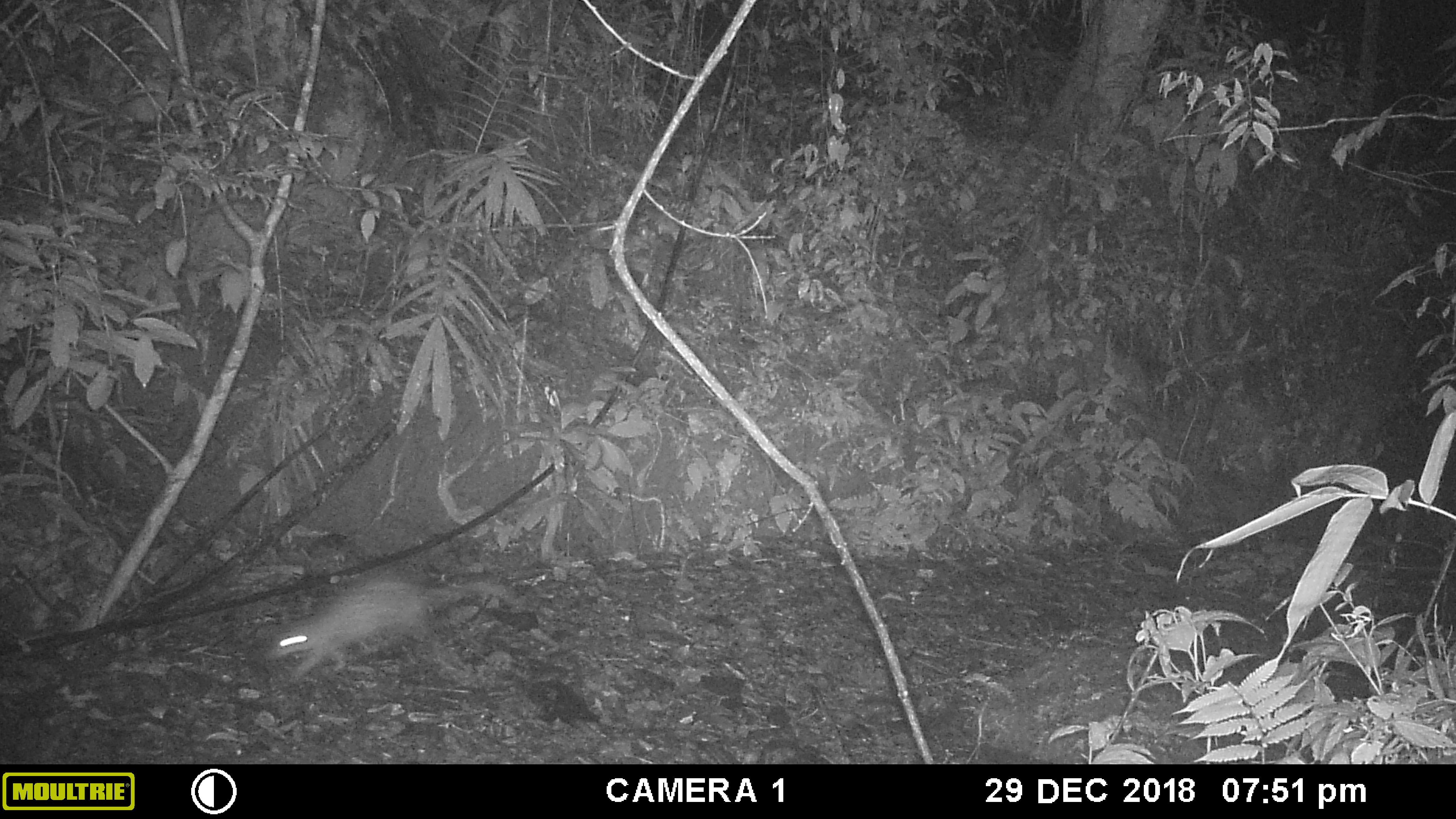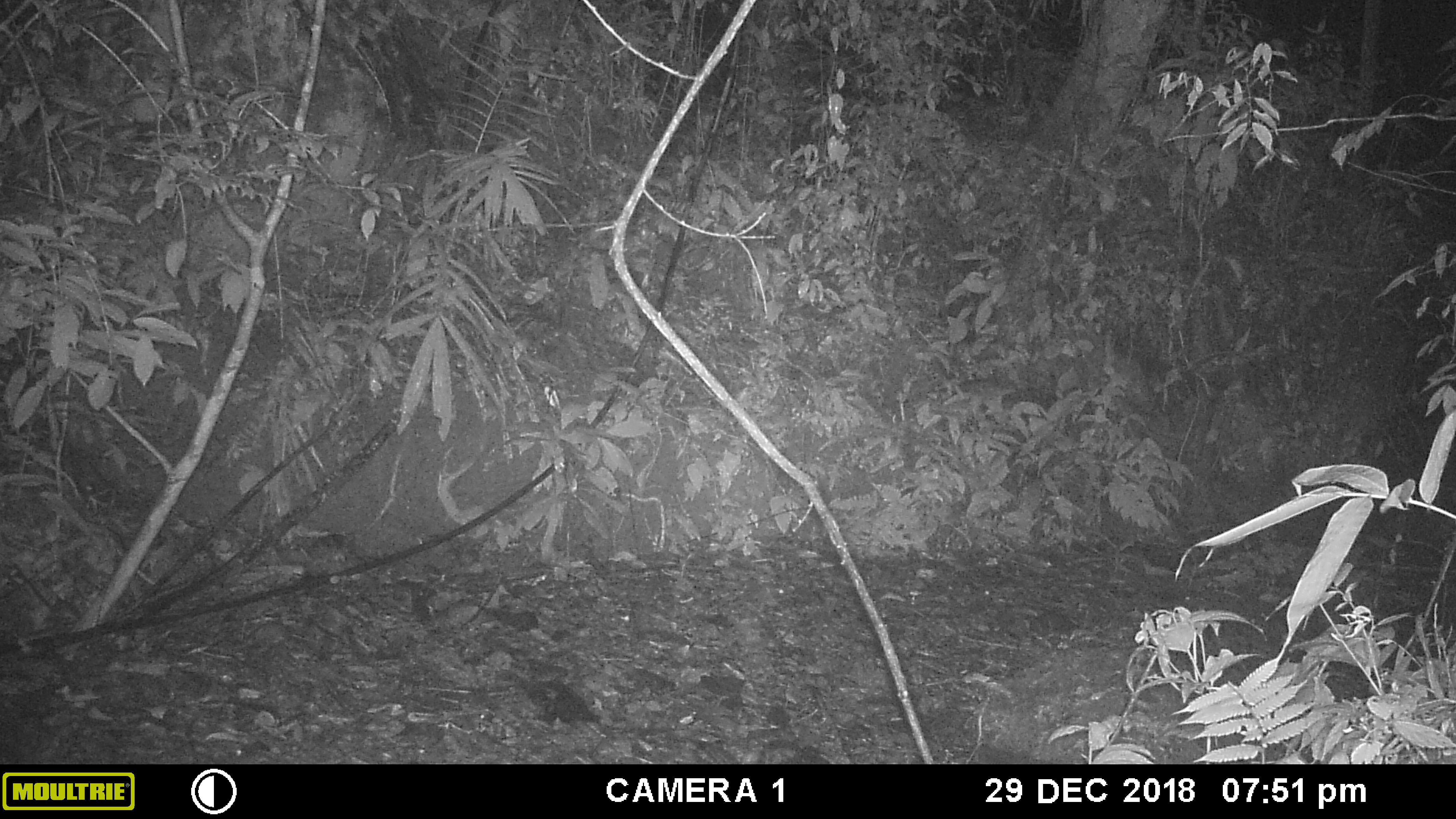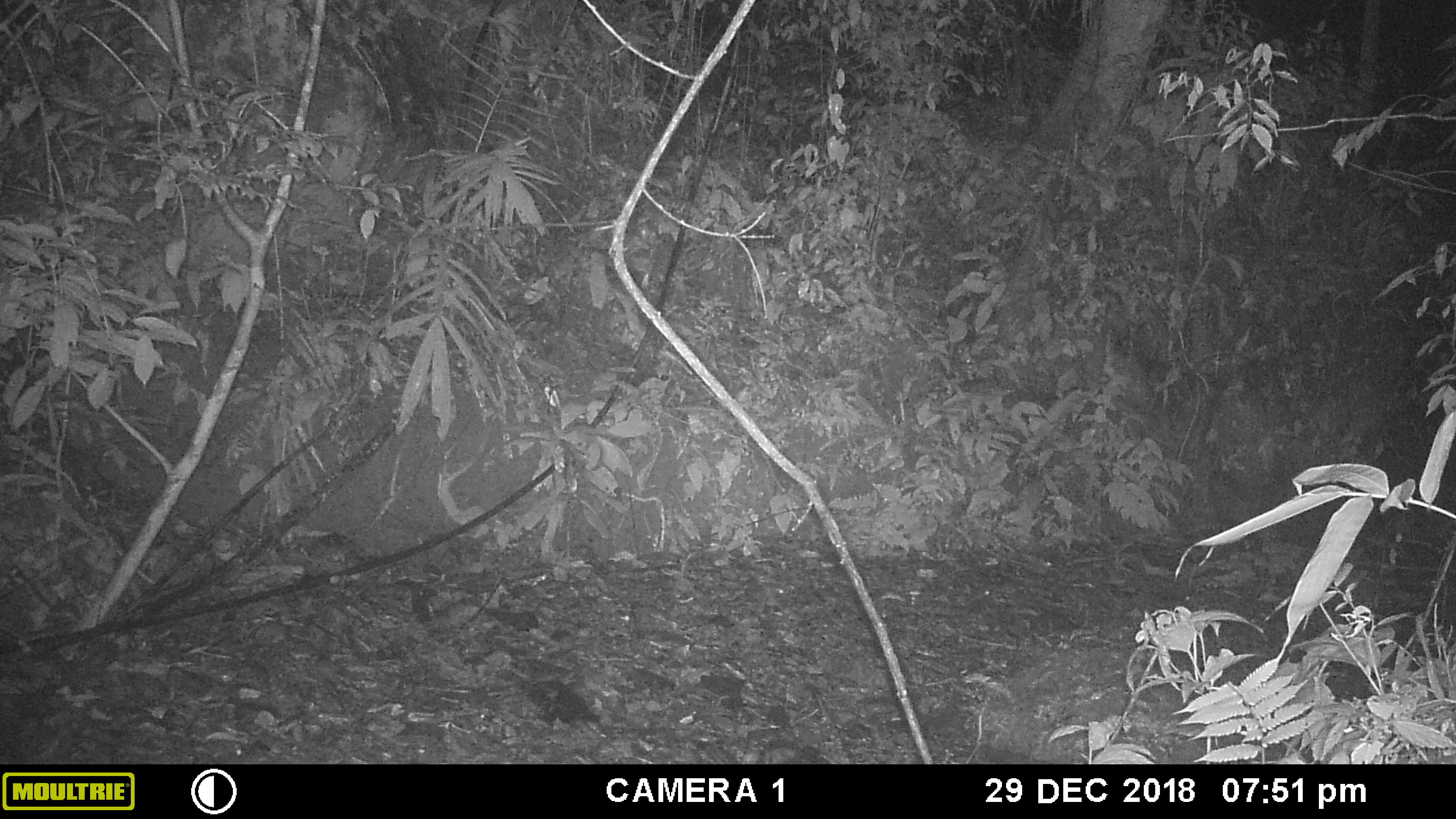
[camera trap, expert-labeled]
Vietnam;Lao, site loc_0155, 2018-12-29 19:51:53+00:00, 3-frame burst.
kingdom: Animalia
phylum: Chordata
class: Mammalia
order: Rodentia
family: Hystricidae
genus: Atherurus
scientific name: Atherurus macrourus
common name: asiatic brush-tailed porcupine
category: asiatic brush tailed porcupine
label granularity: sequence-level